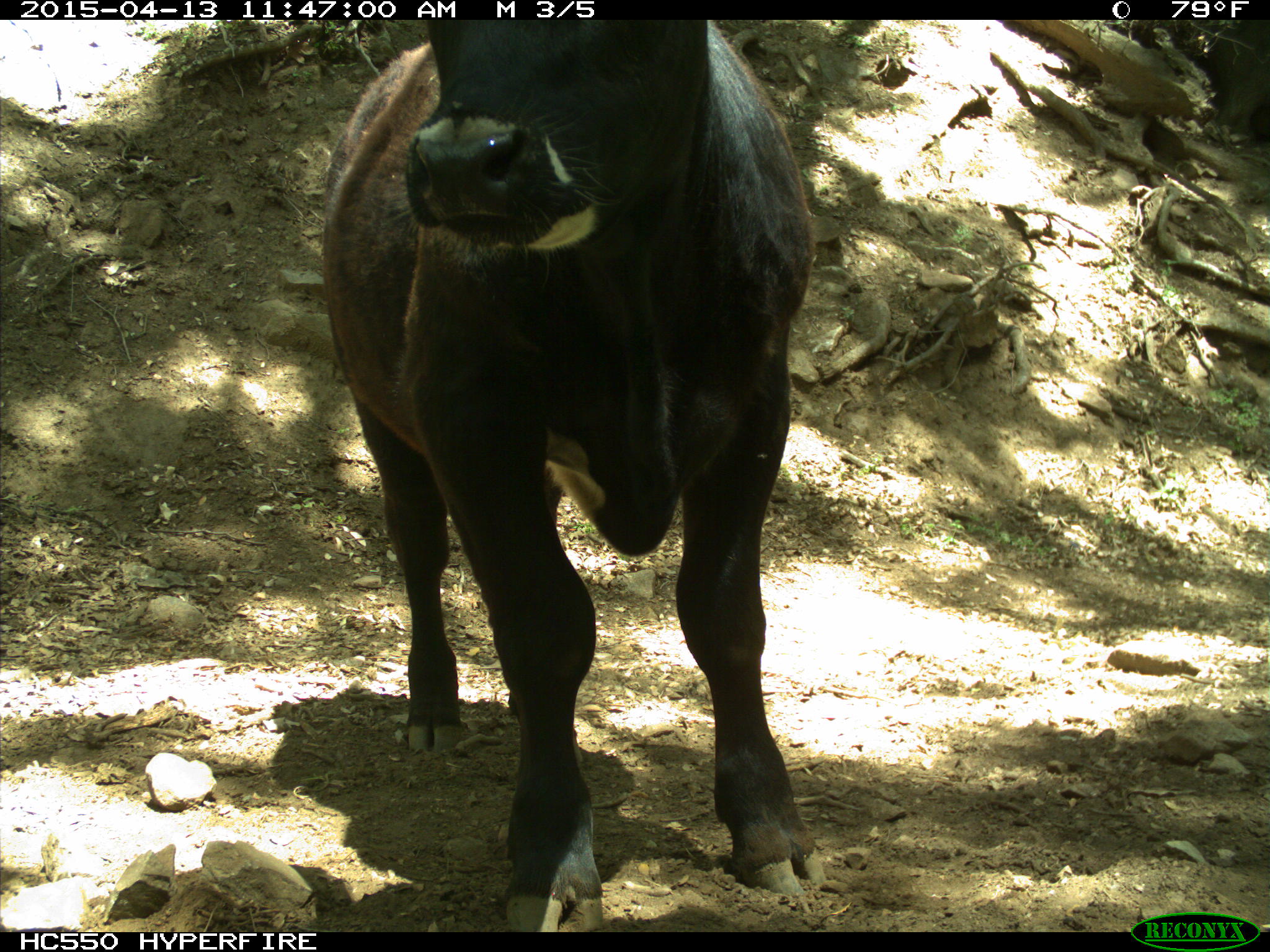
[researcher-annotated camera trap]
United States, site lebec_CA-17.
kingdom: Animalia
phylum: Chordata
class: Mammalia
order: Artiodactyla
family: Bovidae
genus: Bos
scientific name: Bos taurus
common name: domestic cow